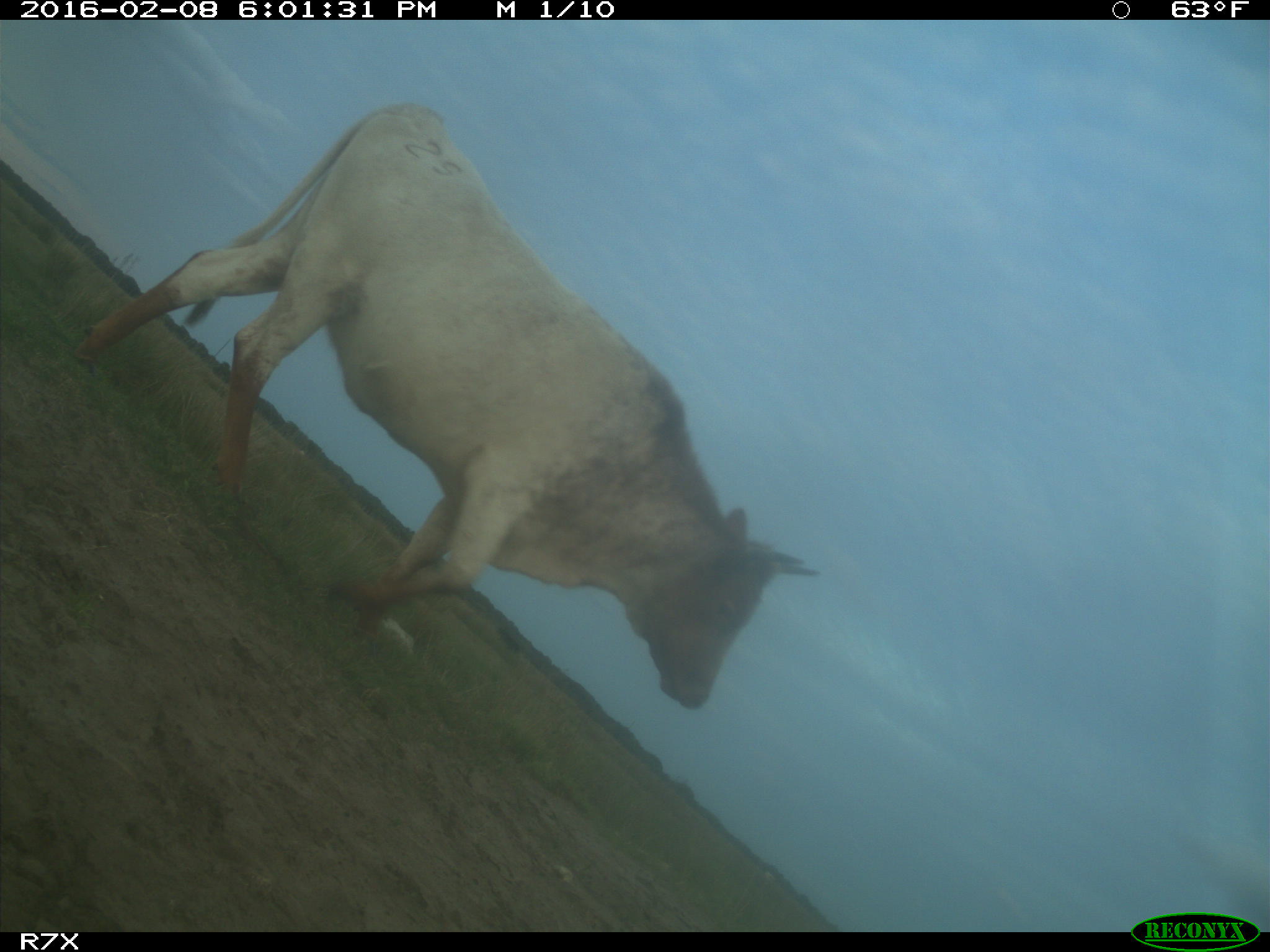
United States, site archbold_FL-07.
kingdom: Animalia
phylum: Chordata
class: Mammalia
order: Artiodactyla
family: Bovidae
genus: Bos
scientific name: Bos taurus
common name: domestic cow